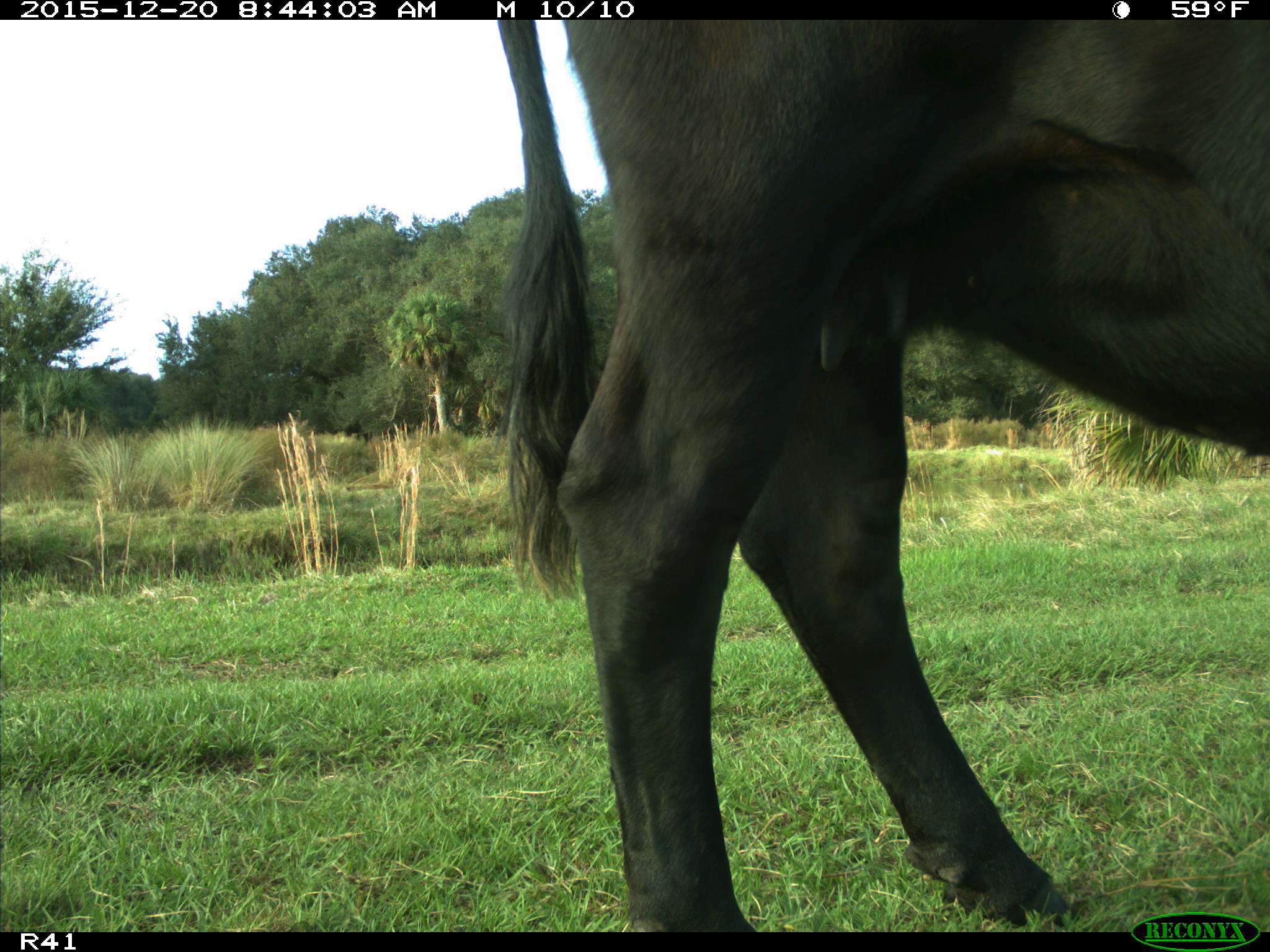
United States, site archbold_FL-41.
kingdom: Animalia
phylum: Chordata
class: Mammalia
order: Artiodactyla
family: Bovidae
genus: Bos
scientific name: Bos taurus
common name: domestic cow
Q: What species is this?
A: Bos taurus (domestic cow).